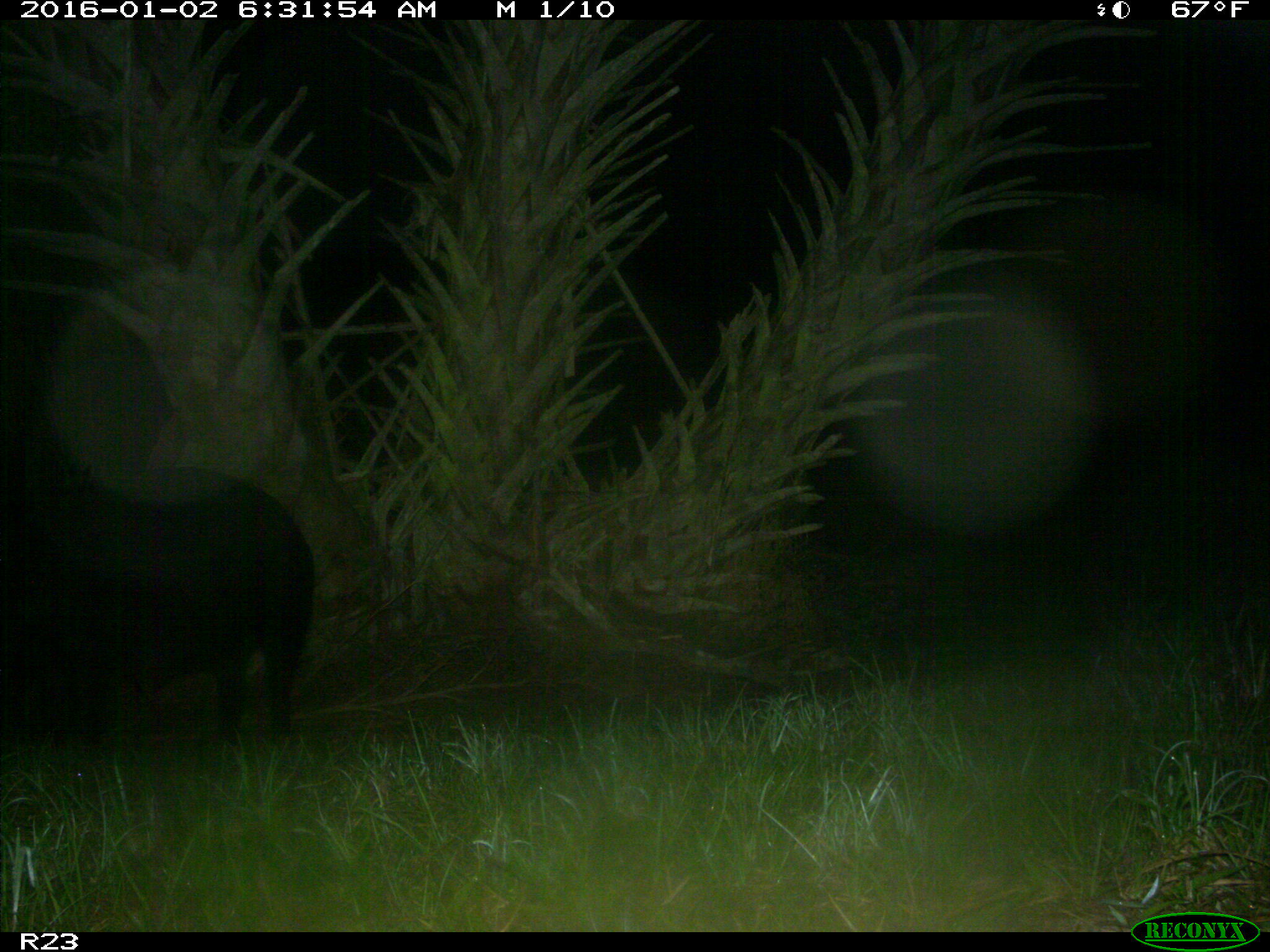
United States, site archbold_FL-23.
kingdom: Animalia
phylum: Chordata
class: Mammalia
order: Artiodactyla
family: Suidae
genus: Sus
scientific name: Sus scrofa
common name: wild boar